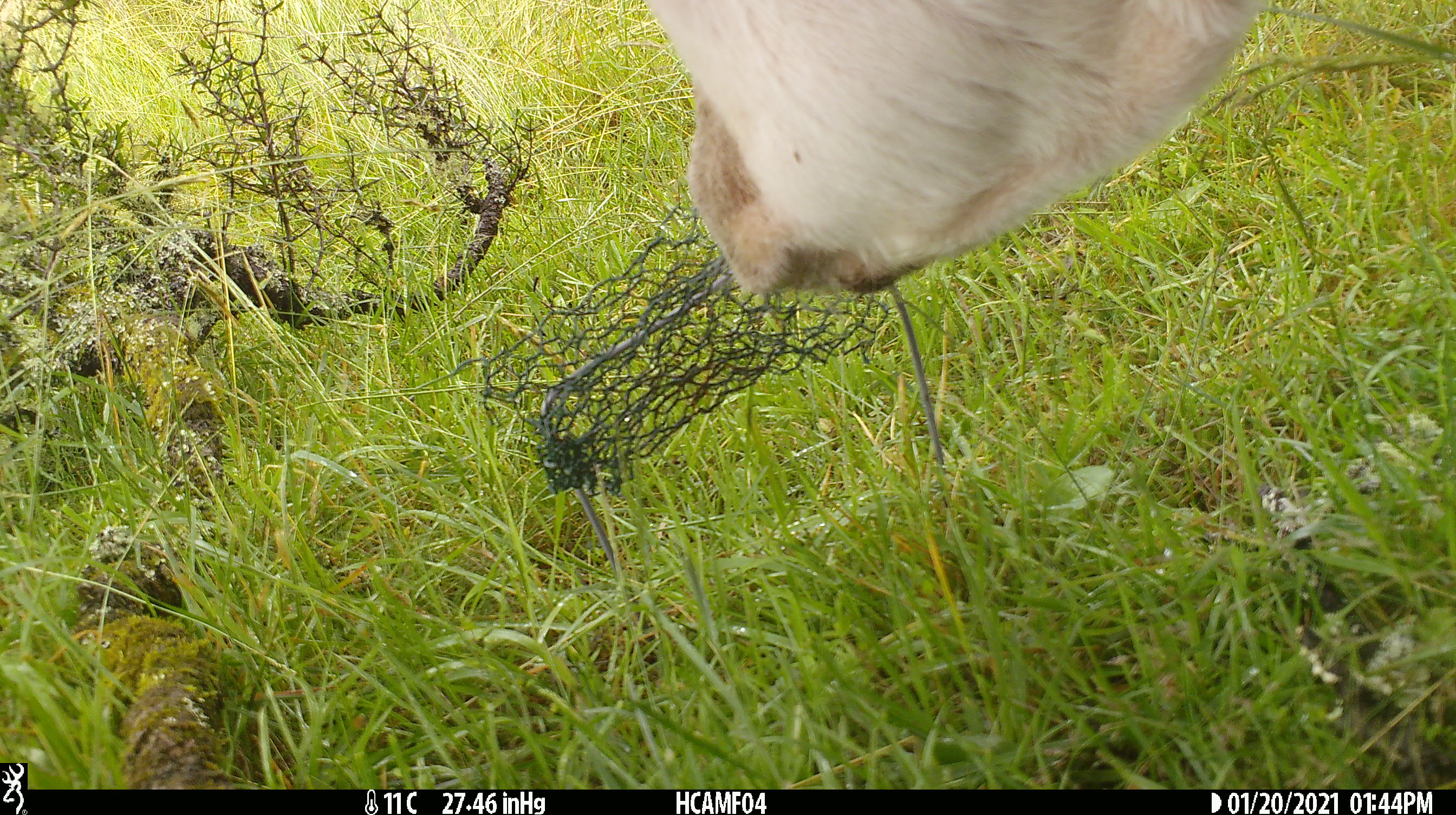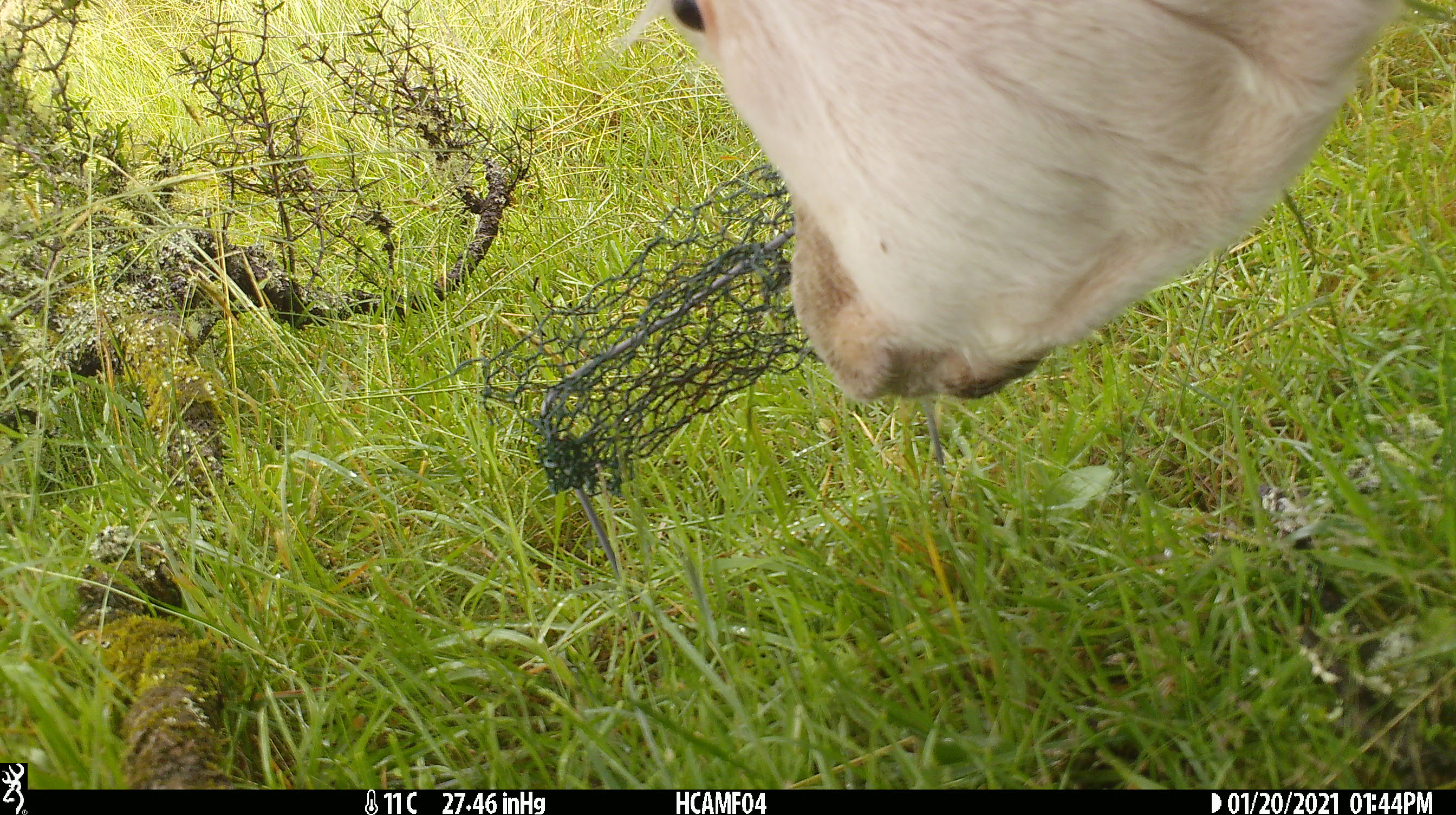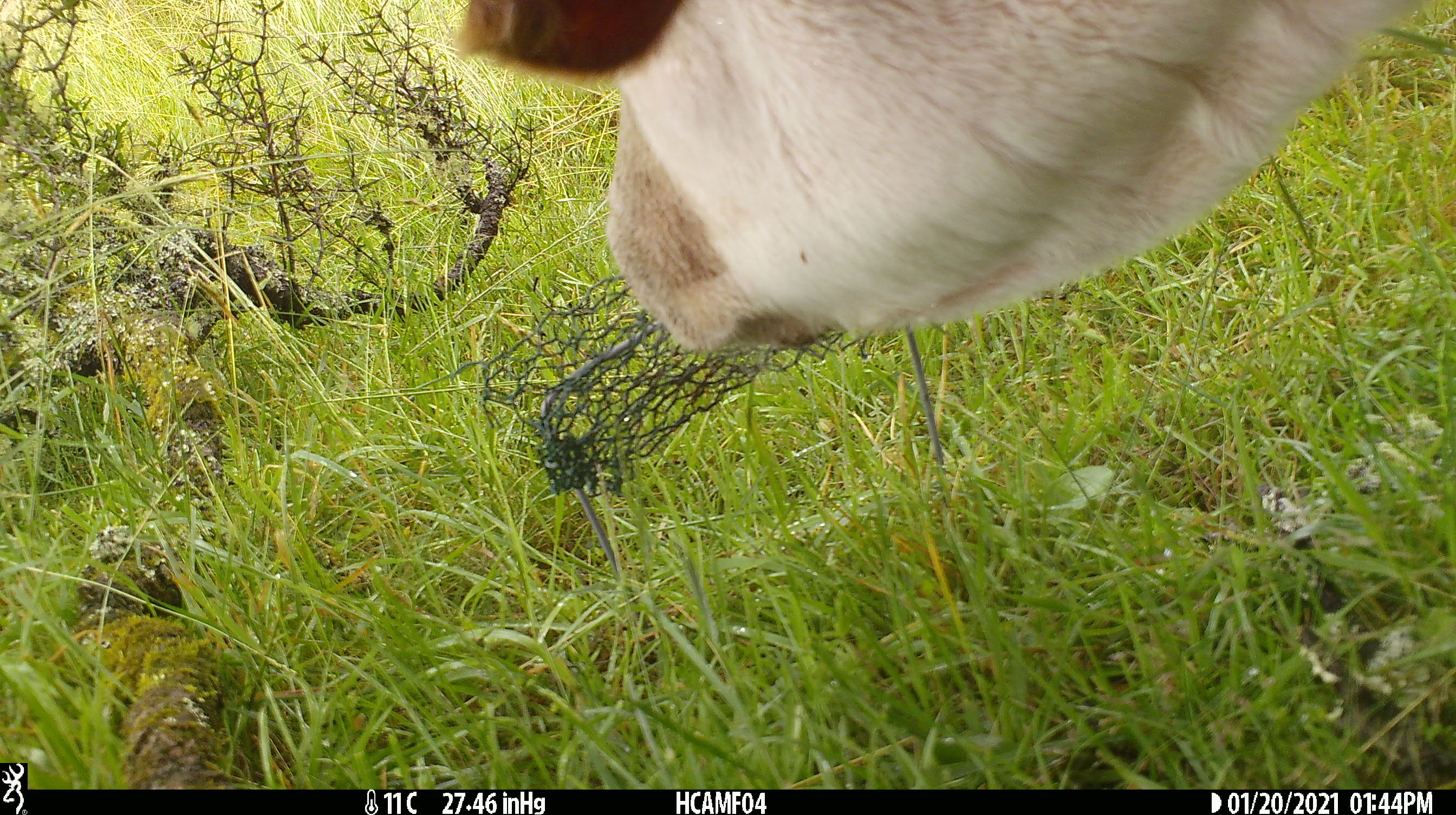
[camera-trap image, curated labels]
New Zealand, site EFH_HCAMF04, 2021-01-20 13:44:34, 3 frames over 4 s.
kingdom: Animalia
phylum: Chordata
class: Mammalia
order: Artiodactyla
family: Bovidae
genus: Bos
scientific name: Bos taurus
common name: domestic cow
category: cow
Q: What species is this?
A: Cow (domestic cow) (Bos taurus).